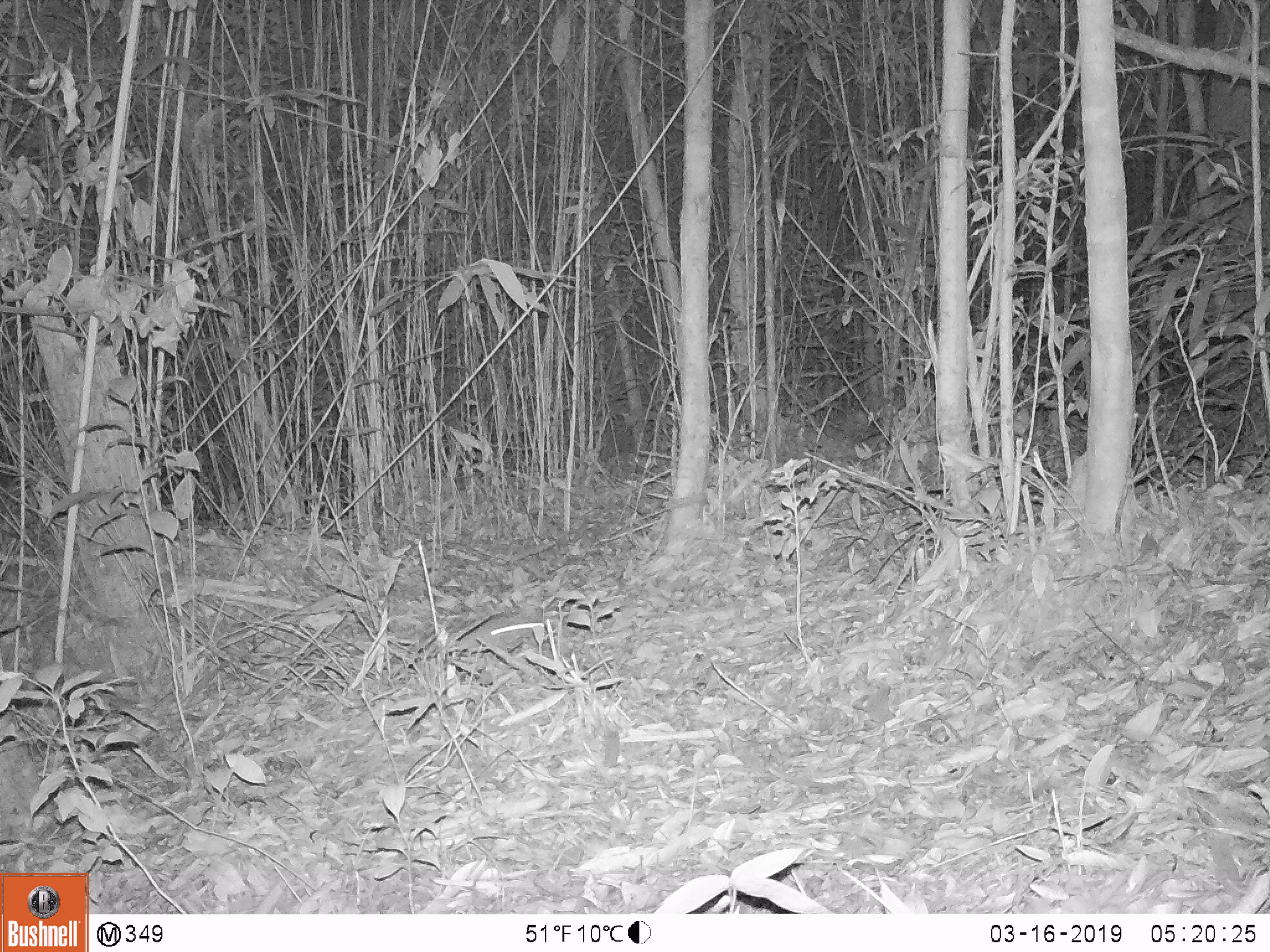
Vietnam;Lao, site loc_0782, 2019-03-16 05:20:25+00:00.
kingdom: Animalia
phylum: Chordata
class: Mammalia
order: Rodentia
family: Muridae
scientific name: Muridae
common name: old-world mice and rats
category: unidentified murid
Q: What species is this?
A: Unidentified murid (old-world mice and rats) (Muridae).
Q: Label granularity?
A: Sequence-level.